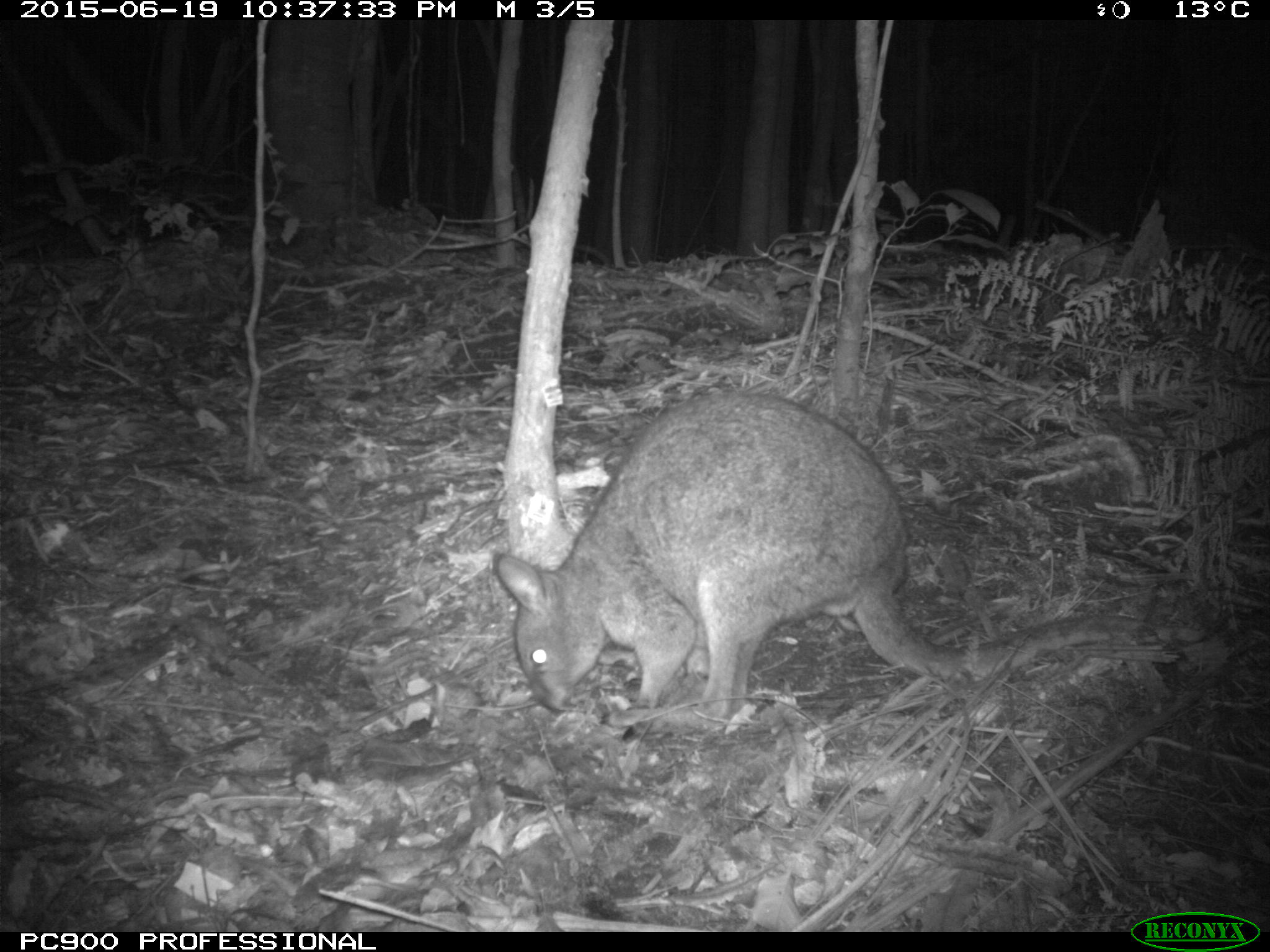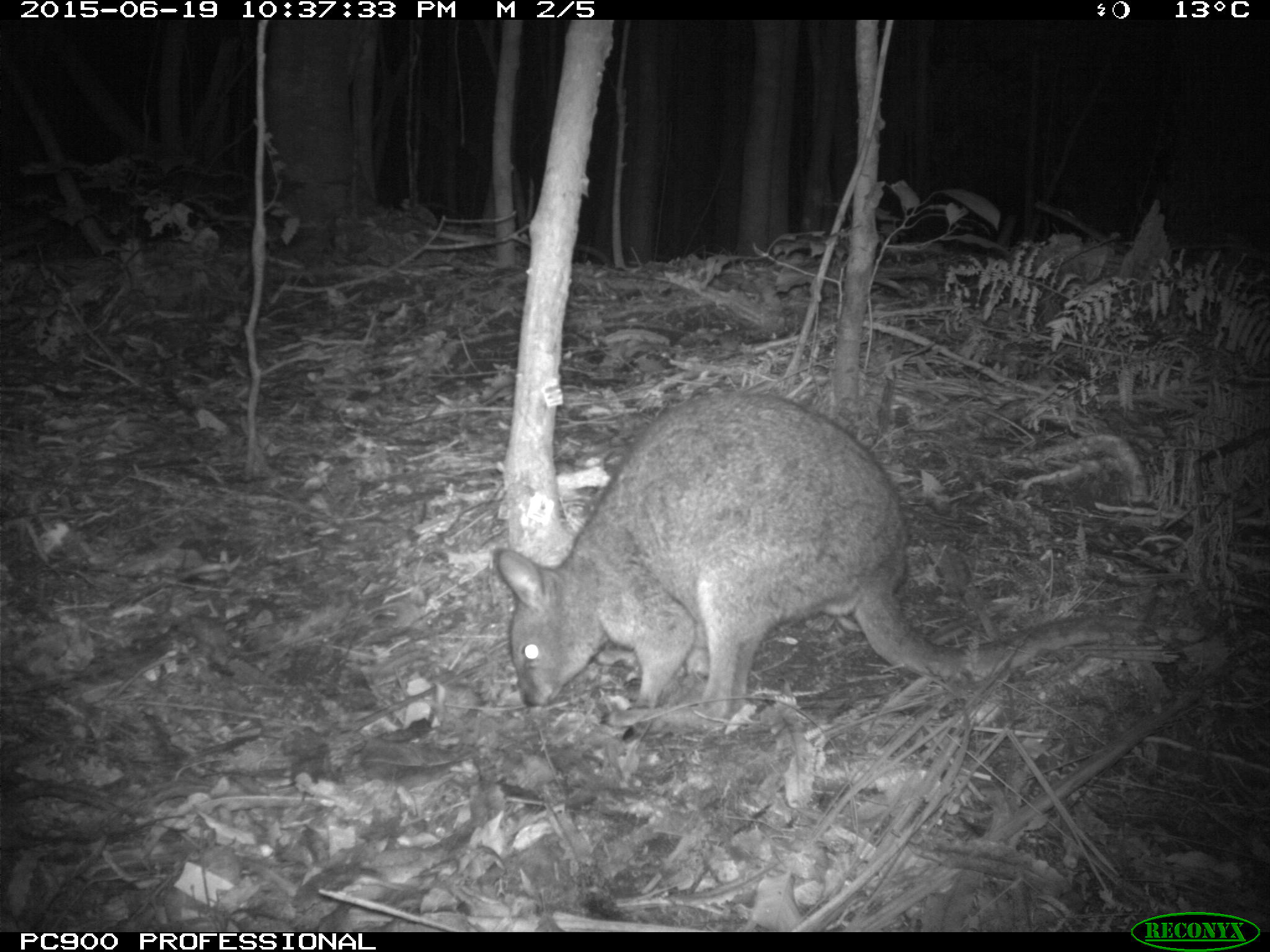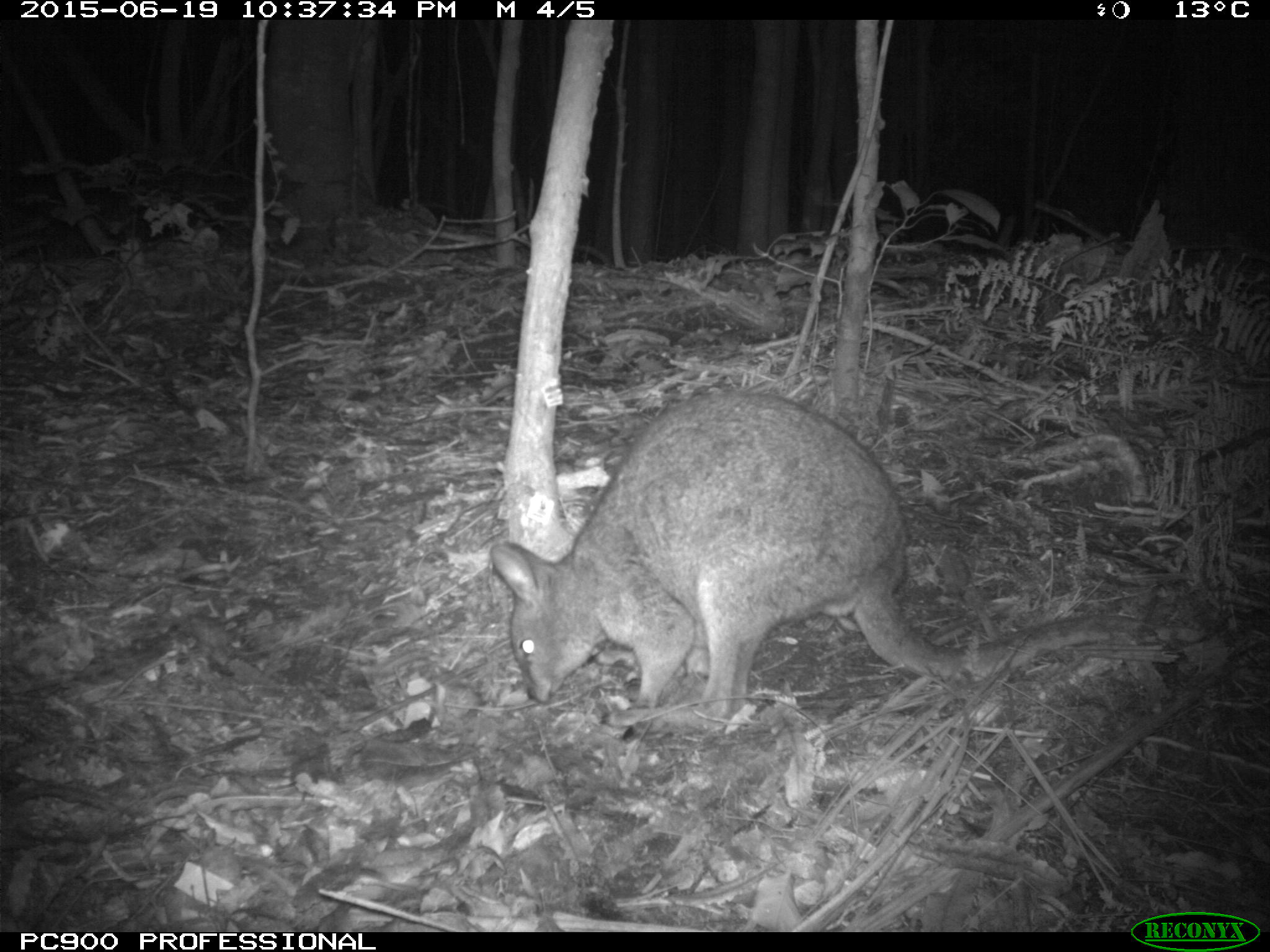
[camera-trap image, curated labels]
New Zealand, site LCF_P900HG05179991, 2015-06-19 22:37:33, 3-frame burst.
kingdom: Animalia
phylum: Chordata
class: Mammalia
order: Diprotodontia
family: Macropodidae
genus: Notamacropus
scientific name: Notamacropus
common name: wallaby